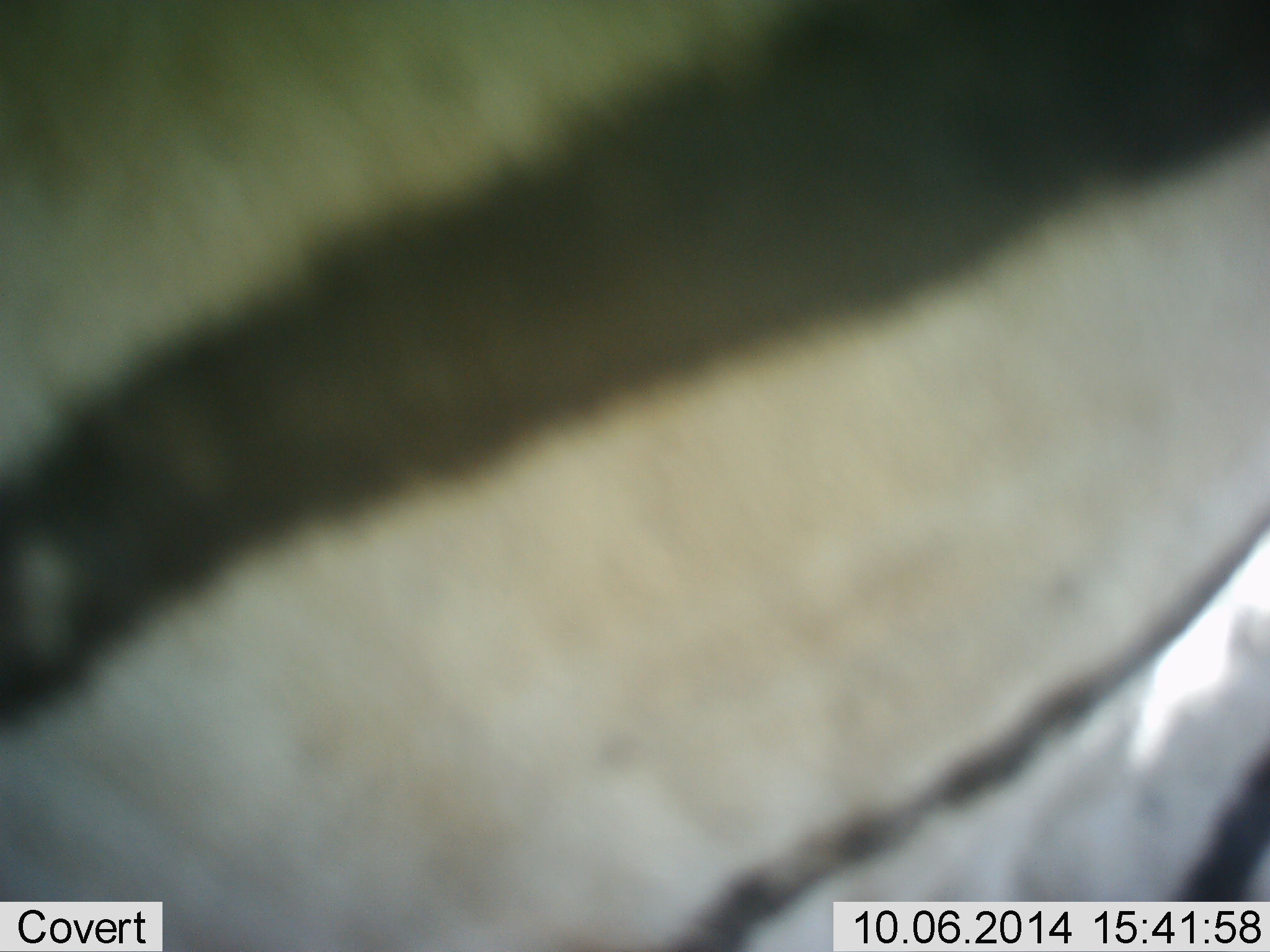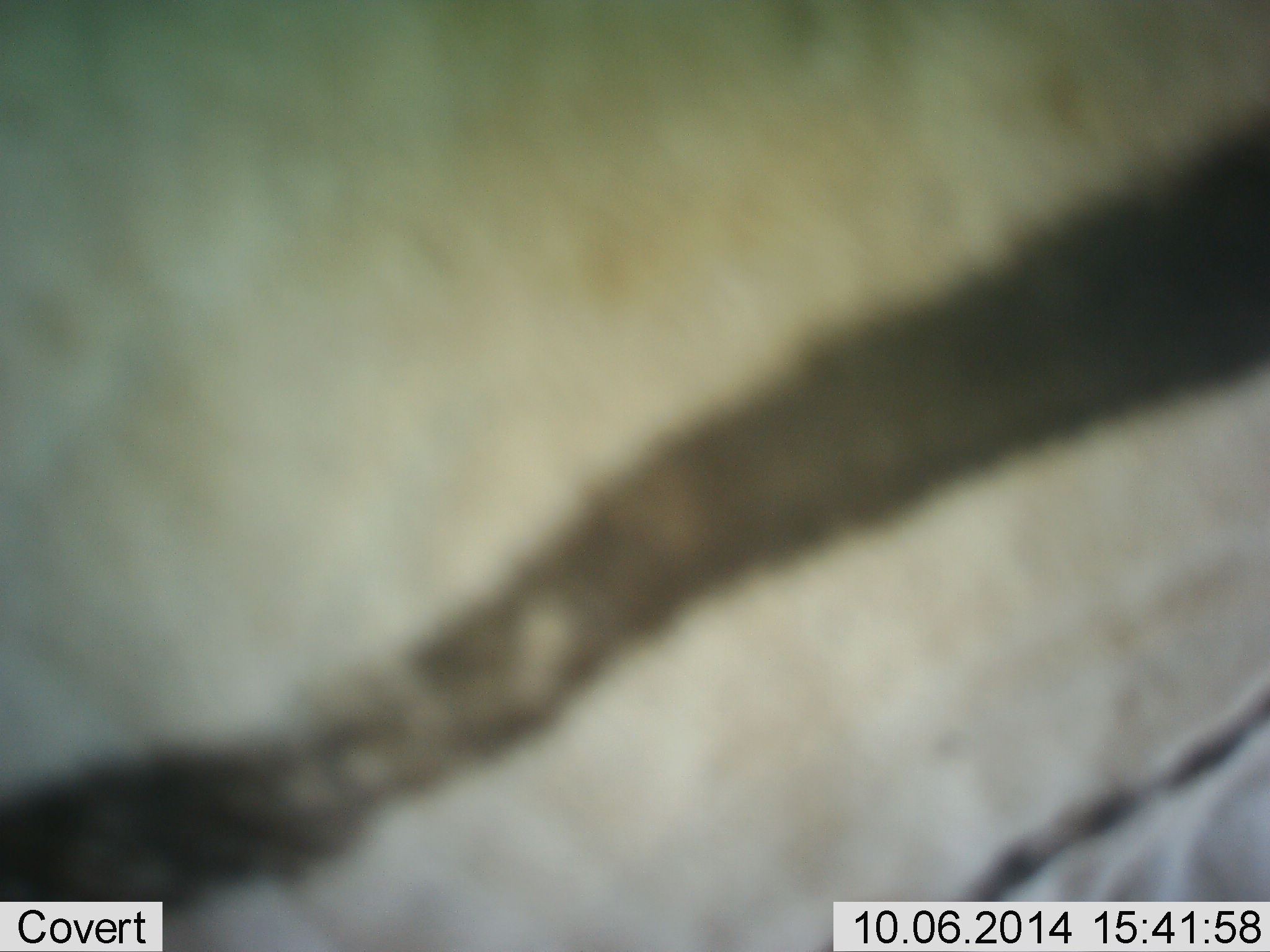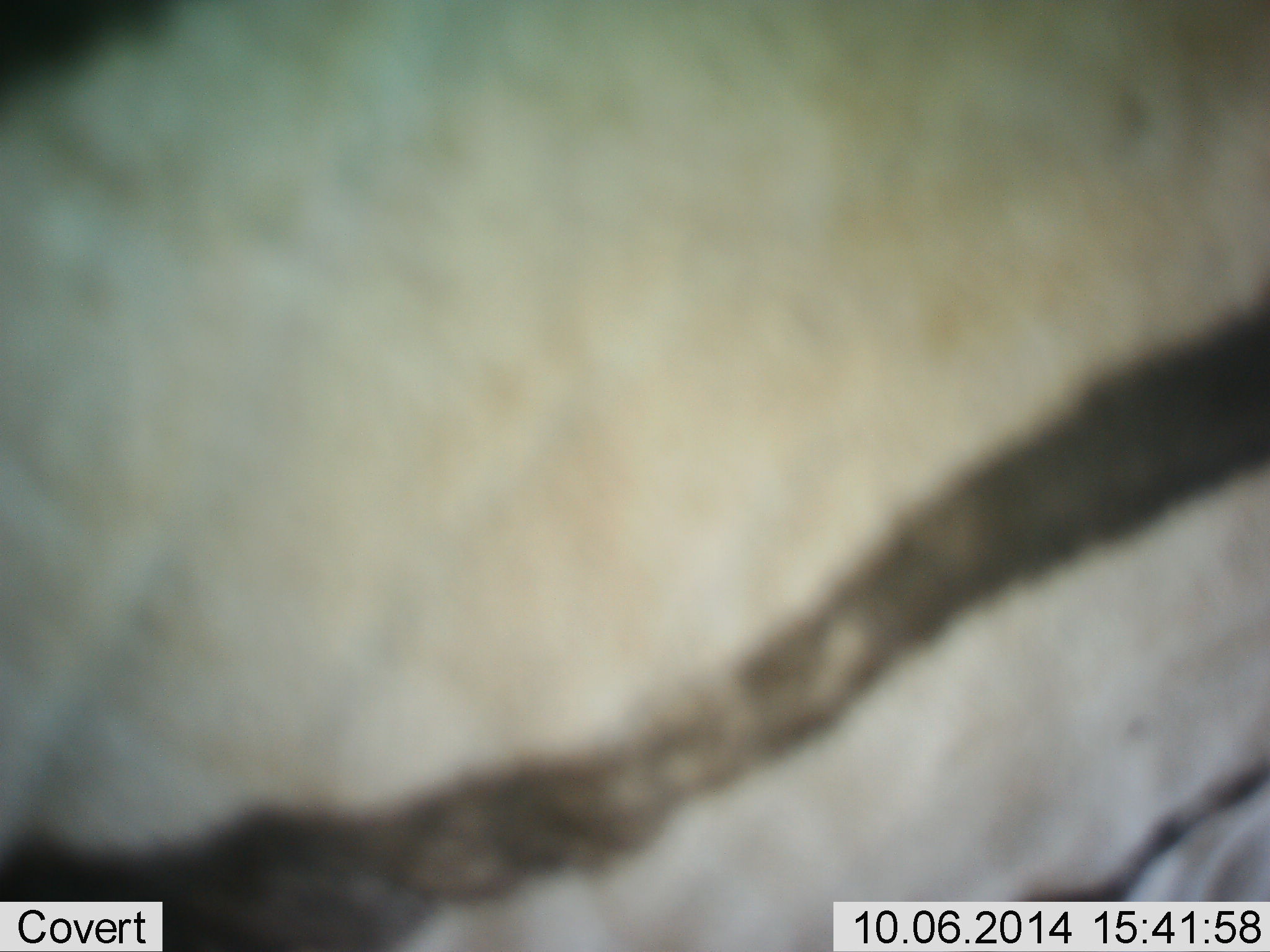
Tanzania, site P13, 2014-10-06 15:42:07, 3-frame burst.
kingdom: Animalia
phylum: Chordata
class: Mammalia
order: Perissodactyla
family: Equidae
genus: Equus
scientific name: Equus quagga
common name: plains zebra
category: zebra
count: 1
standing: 70%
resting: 10%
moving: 30%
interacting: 0%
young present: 0%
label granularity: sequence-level